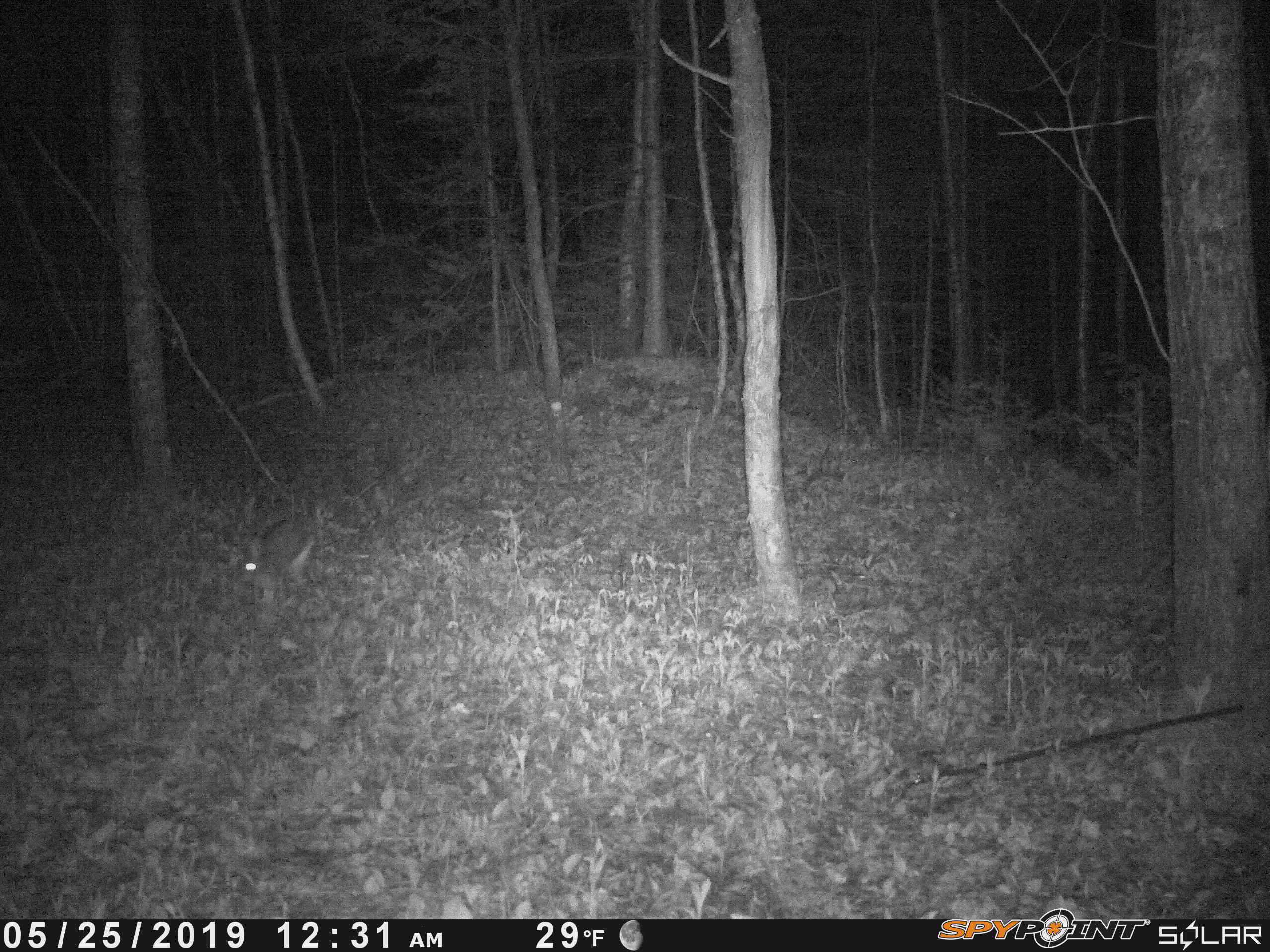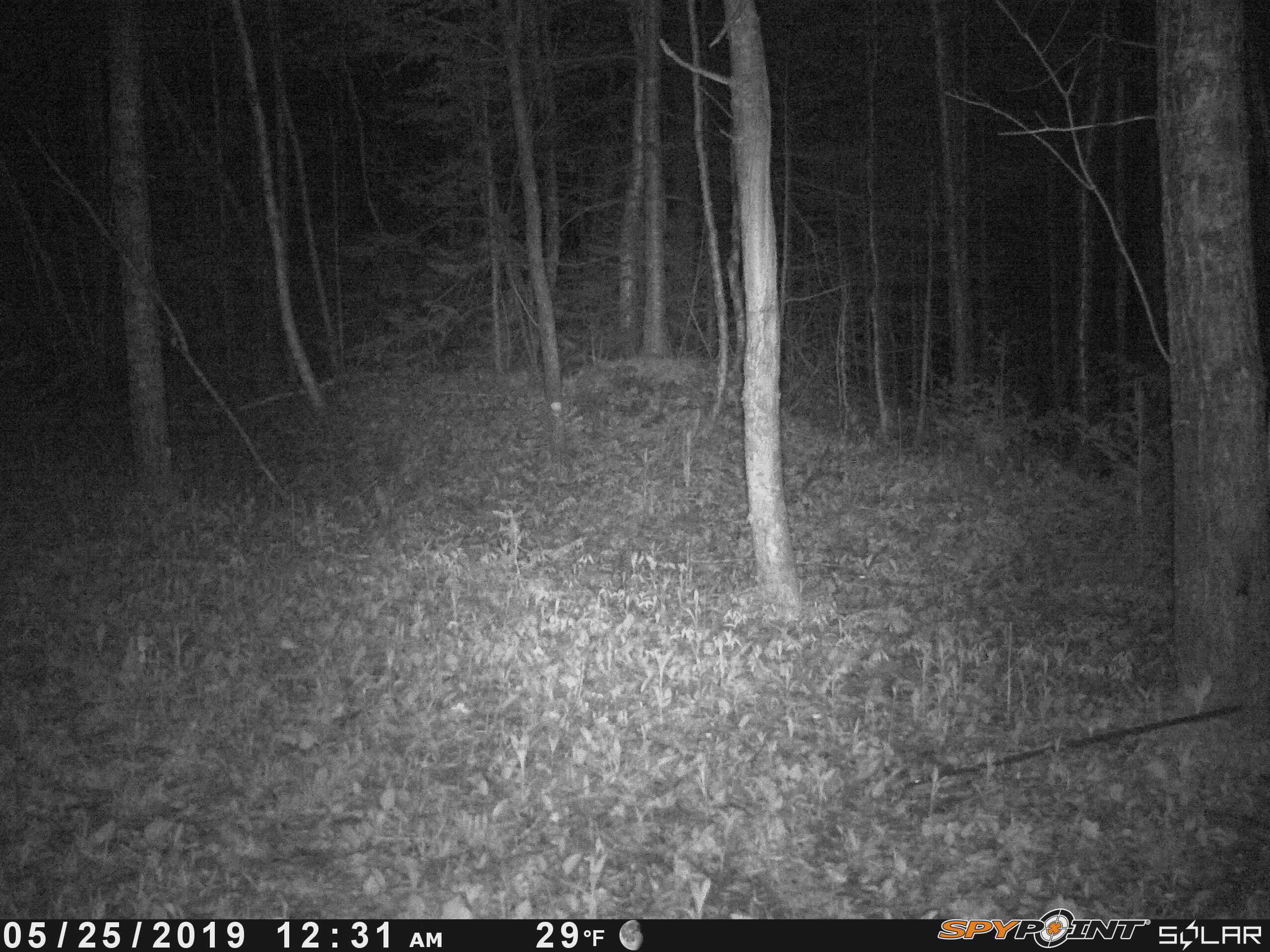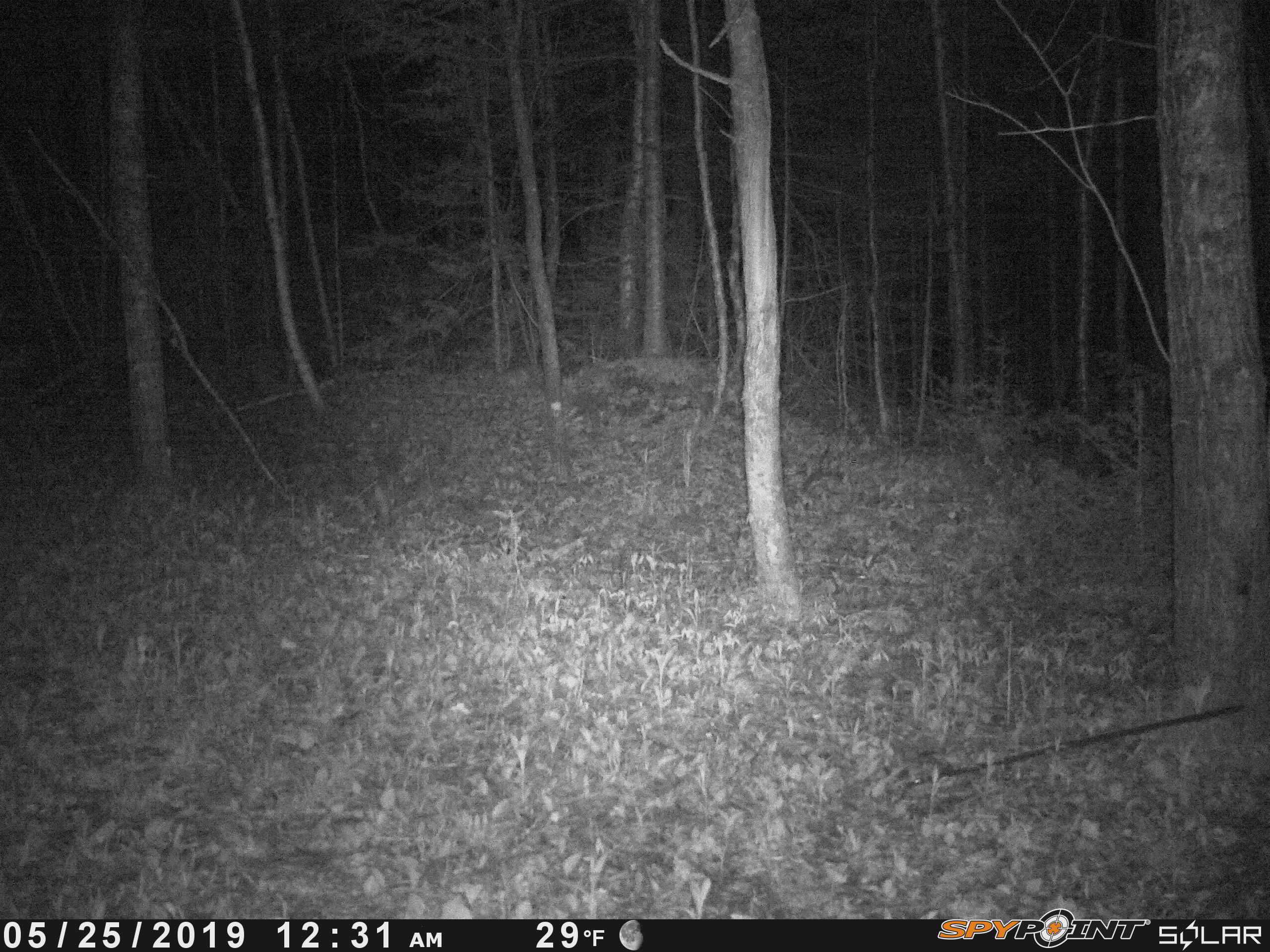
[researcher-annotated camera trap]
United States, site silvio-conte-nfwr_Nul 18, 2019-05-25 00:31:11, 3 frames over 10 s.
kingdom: Animalia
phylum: Chordata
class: Mammalia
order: Lagomorpha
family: Leporidae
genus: Lepus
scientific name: Lepus americanus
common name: snowshoe hare